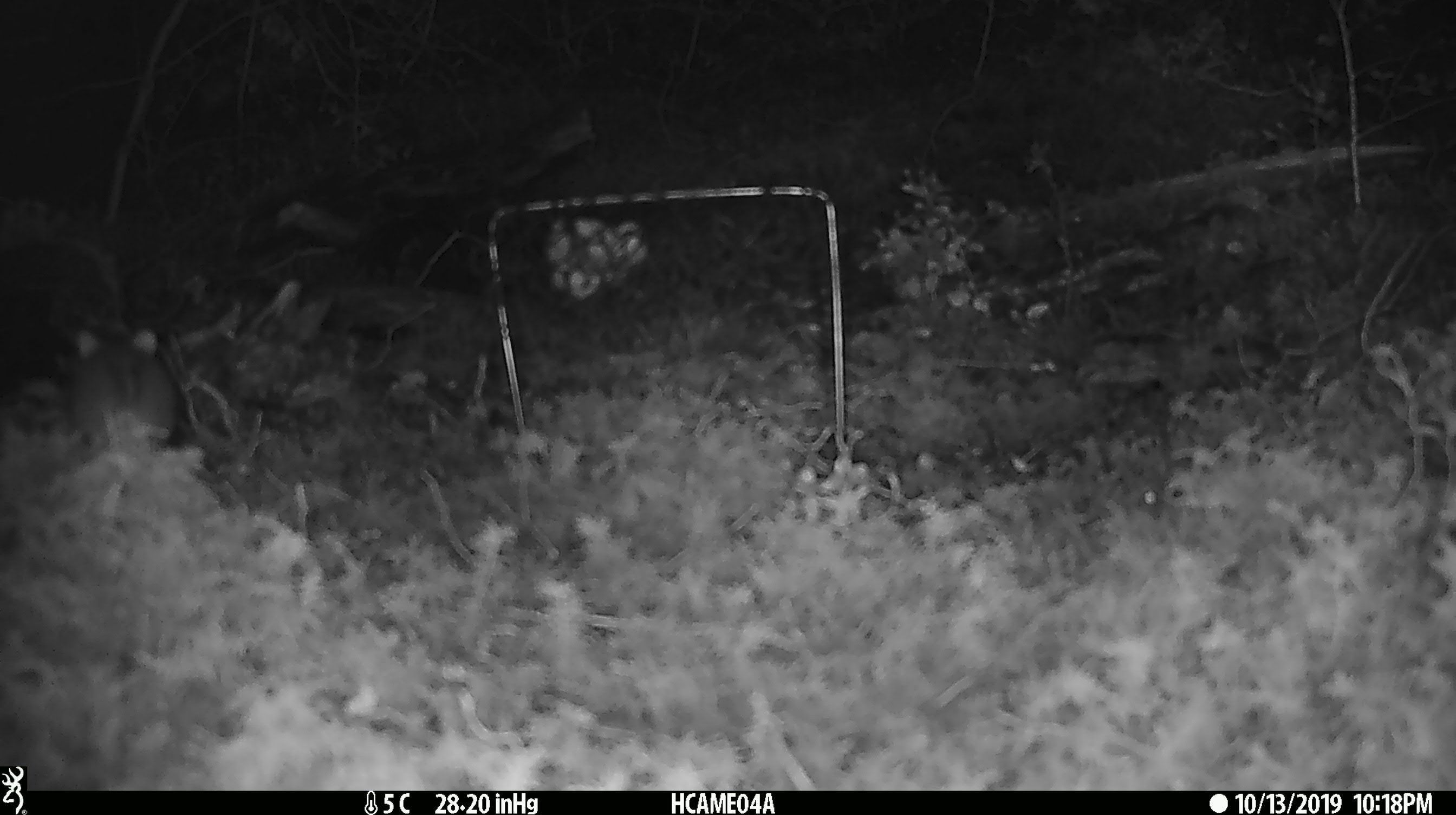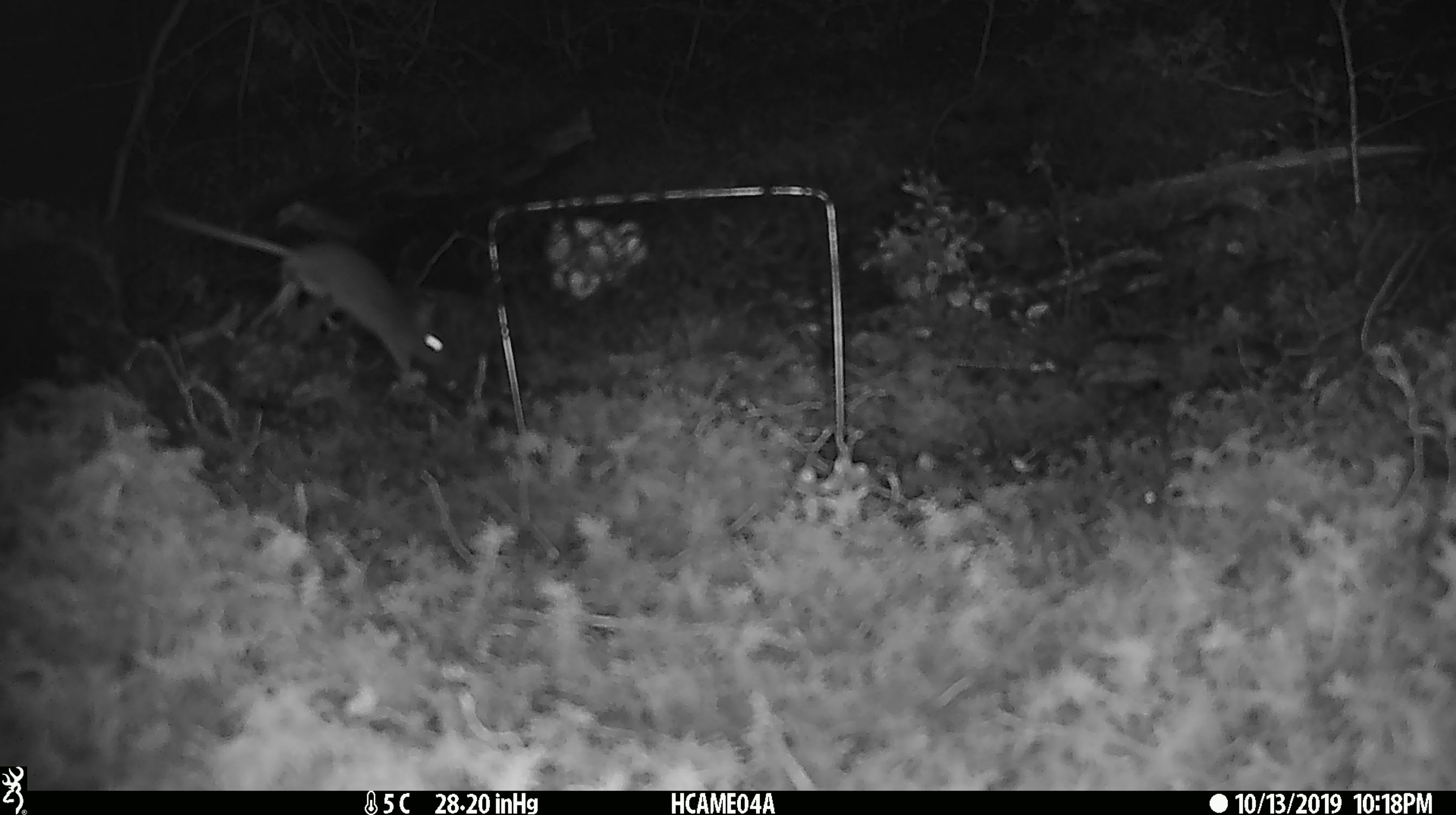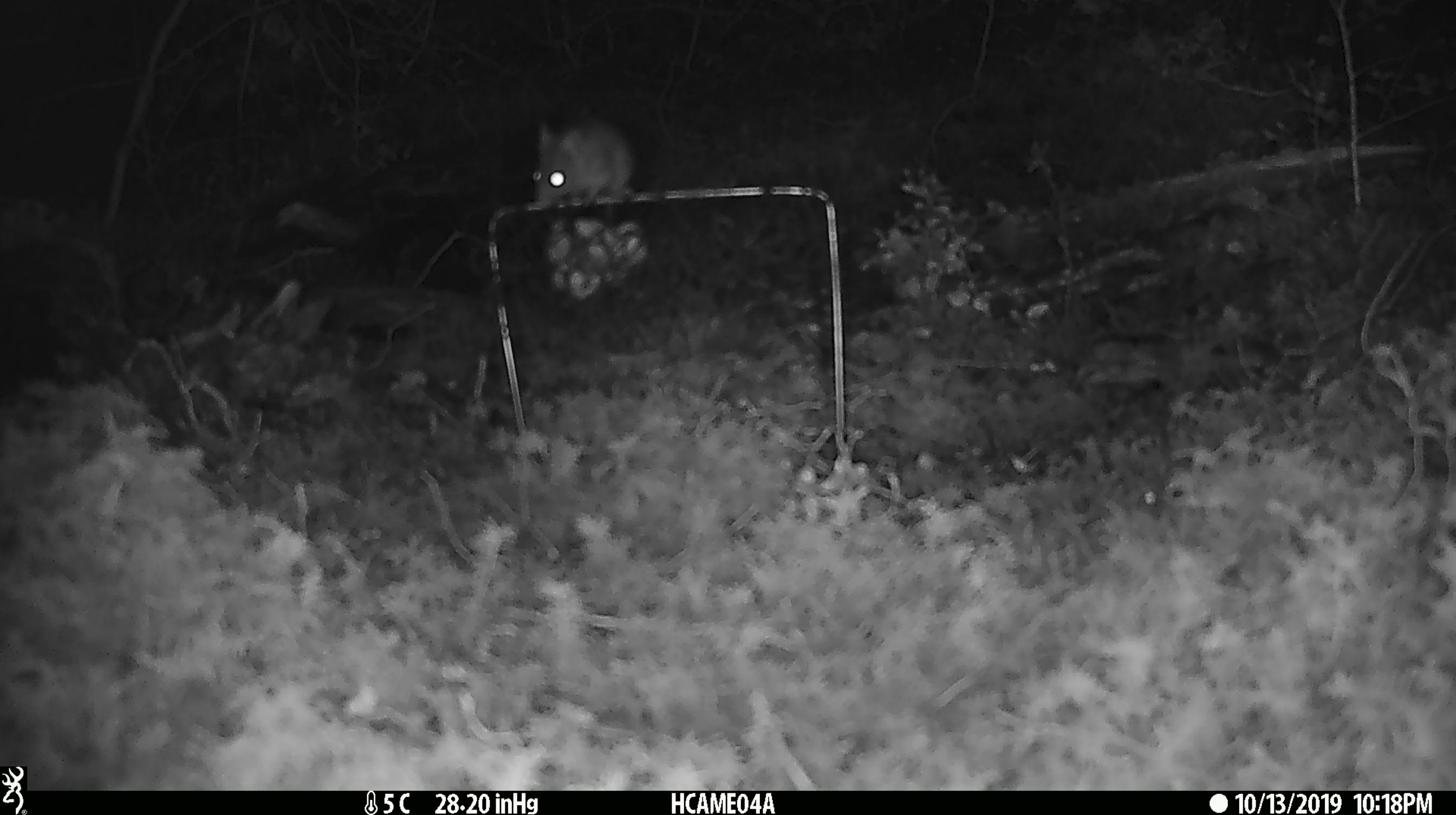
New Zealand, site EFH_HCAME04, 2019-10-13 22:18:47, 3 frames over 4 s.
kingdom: Animalia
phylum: Chordata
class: Mammalia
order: Rodentia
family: Muridae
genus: Mus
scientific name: Mus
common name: mouse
Mouse (Mus).